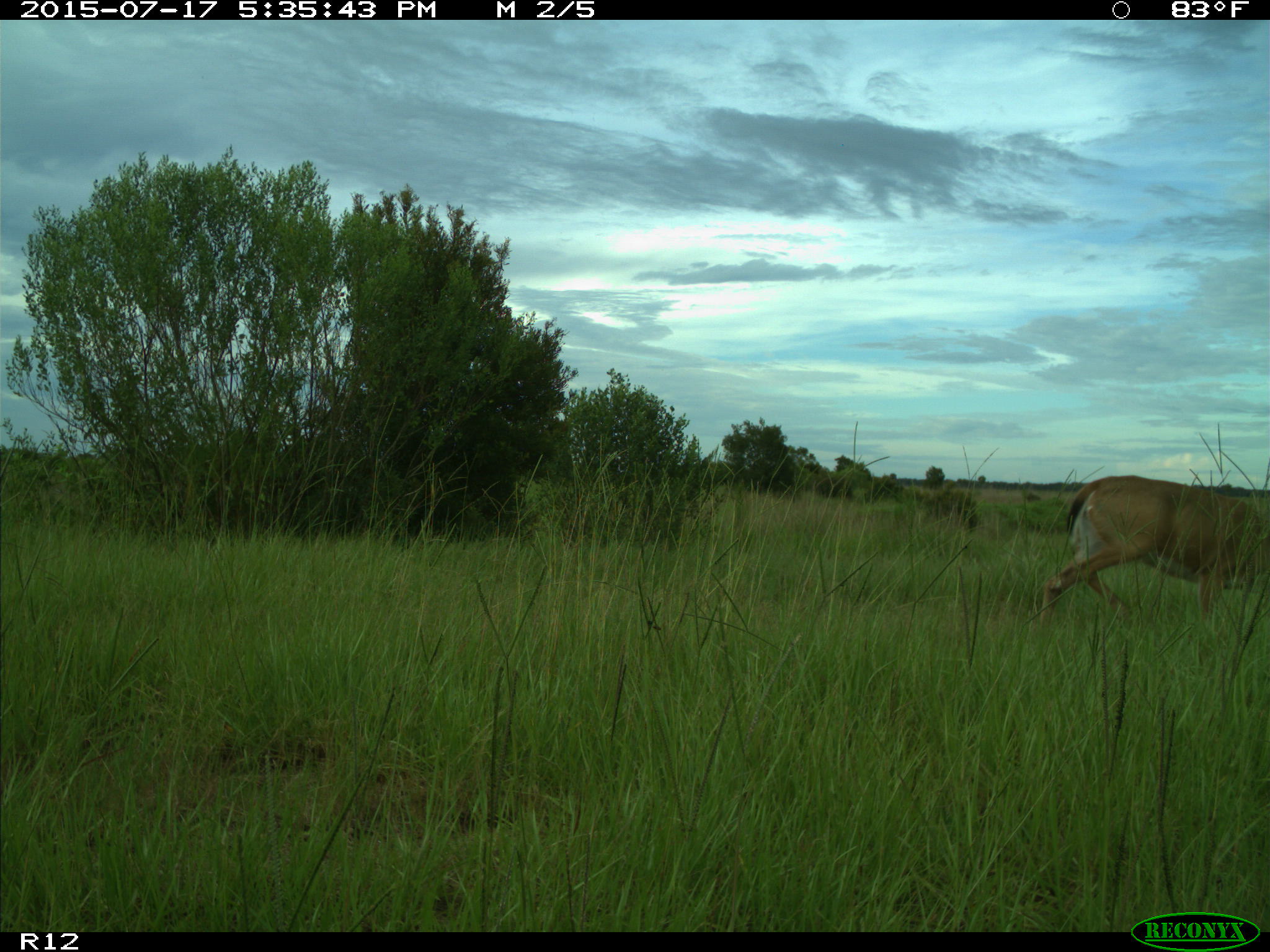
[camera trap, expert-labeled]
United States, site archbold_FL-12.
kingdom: Animalia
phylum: Chordata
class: Mammalia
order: Artiodactyla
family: Cervidae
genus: Odocoileus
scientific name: Odocoileus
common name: deer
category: unidentified deer